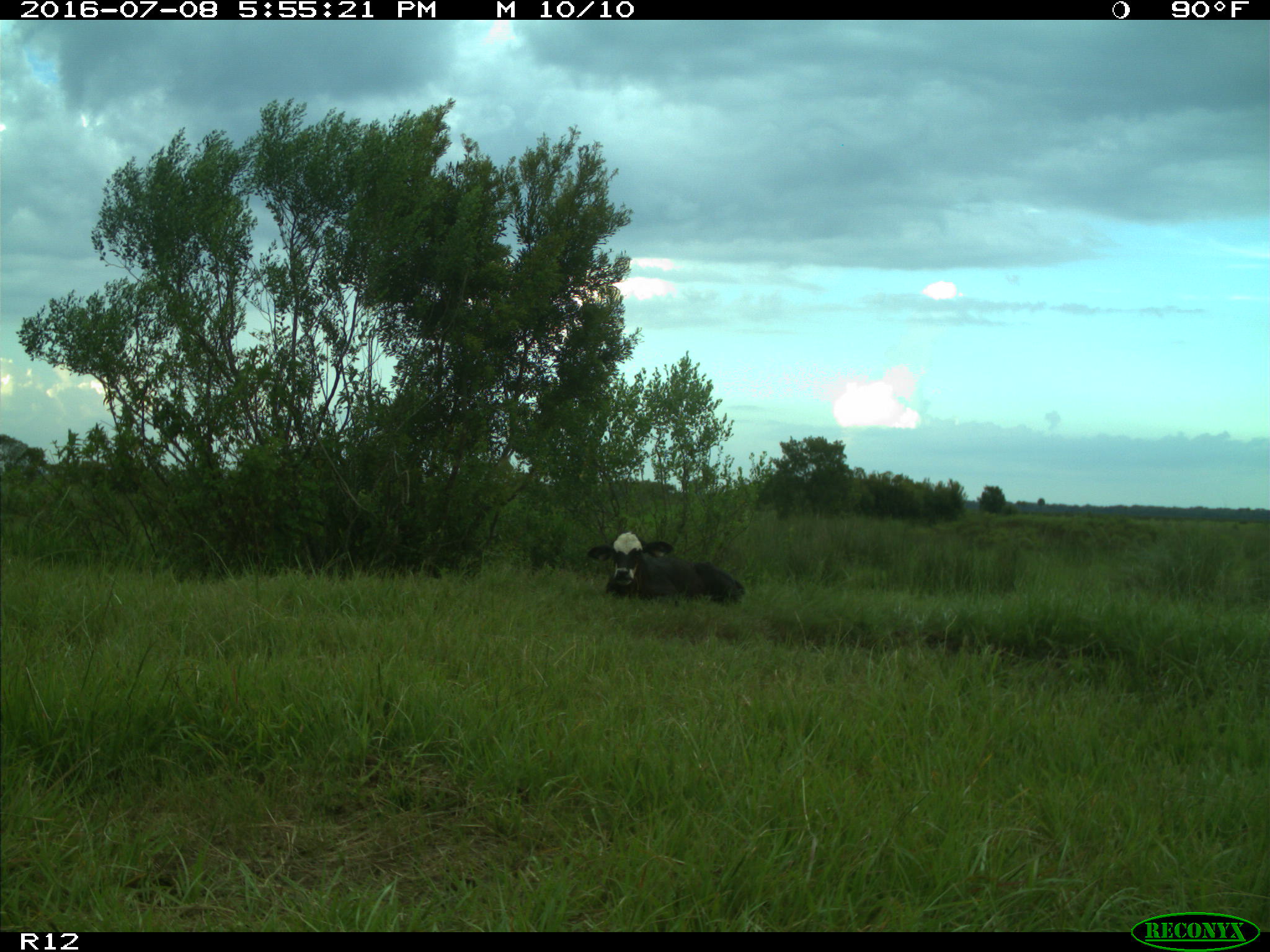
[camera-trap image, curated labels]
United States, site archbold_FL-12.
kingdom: Animalia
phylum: Chordata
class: Mammalia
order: Artiodactyla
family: Bovidae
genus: Bos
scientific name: Bos taurus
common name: domestic cow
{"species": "Bos taurus (domestic cow)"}